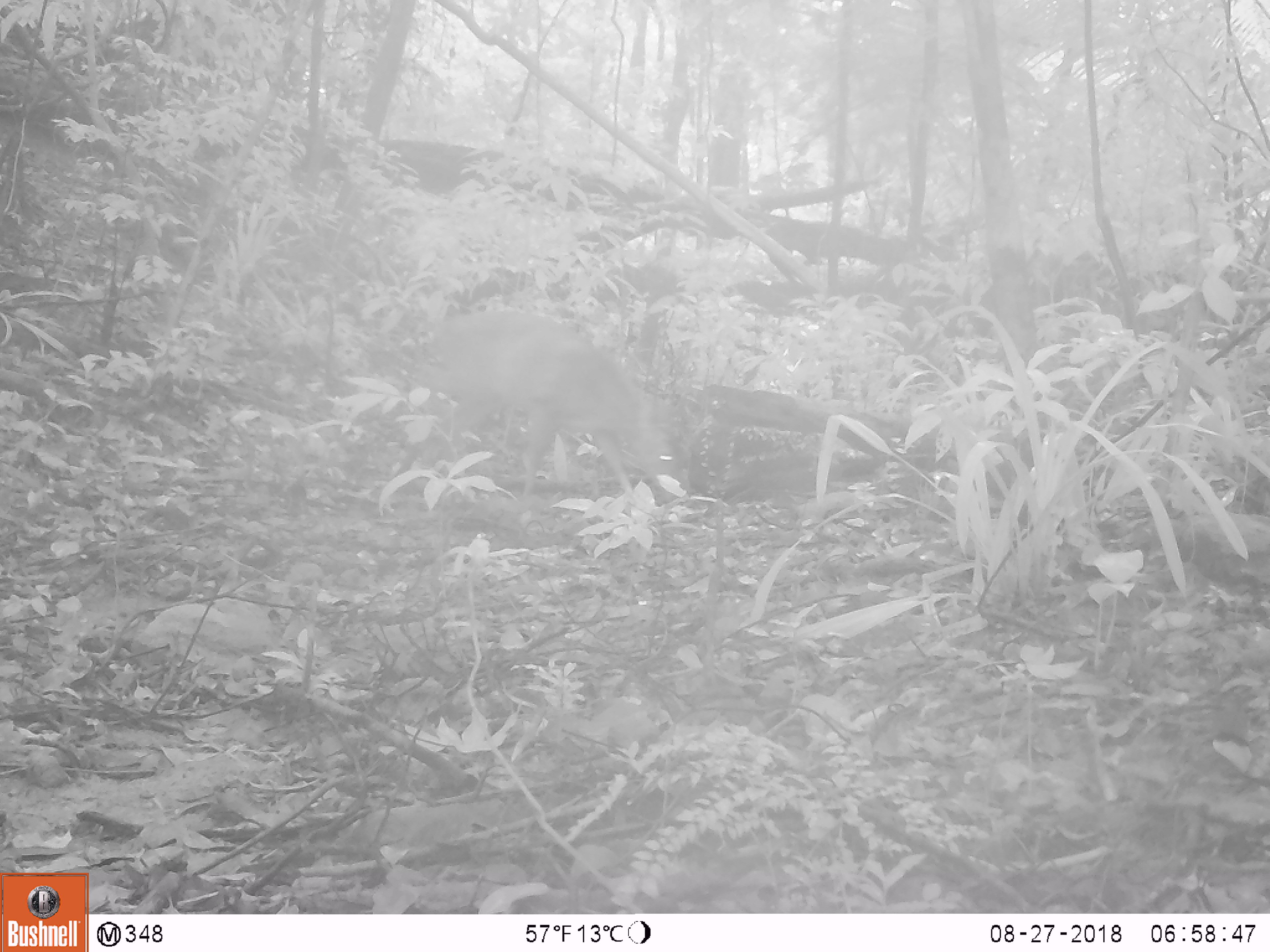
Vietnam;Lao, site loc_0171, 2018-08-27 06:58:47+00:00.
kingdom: Animalia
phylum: Chordata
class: Mammalia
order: Artiodactyla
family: Cervidae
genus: Muntiacus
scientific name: Muntiacus vuquangensis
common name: large-antlered muntjac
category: large antlered muntjac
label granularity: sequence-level